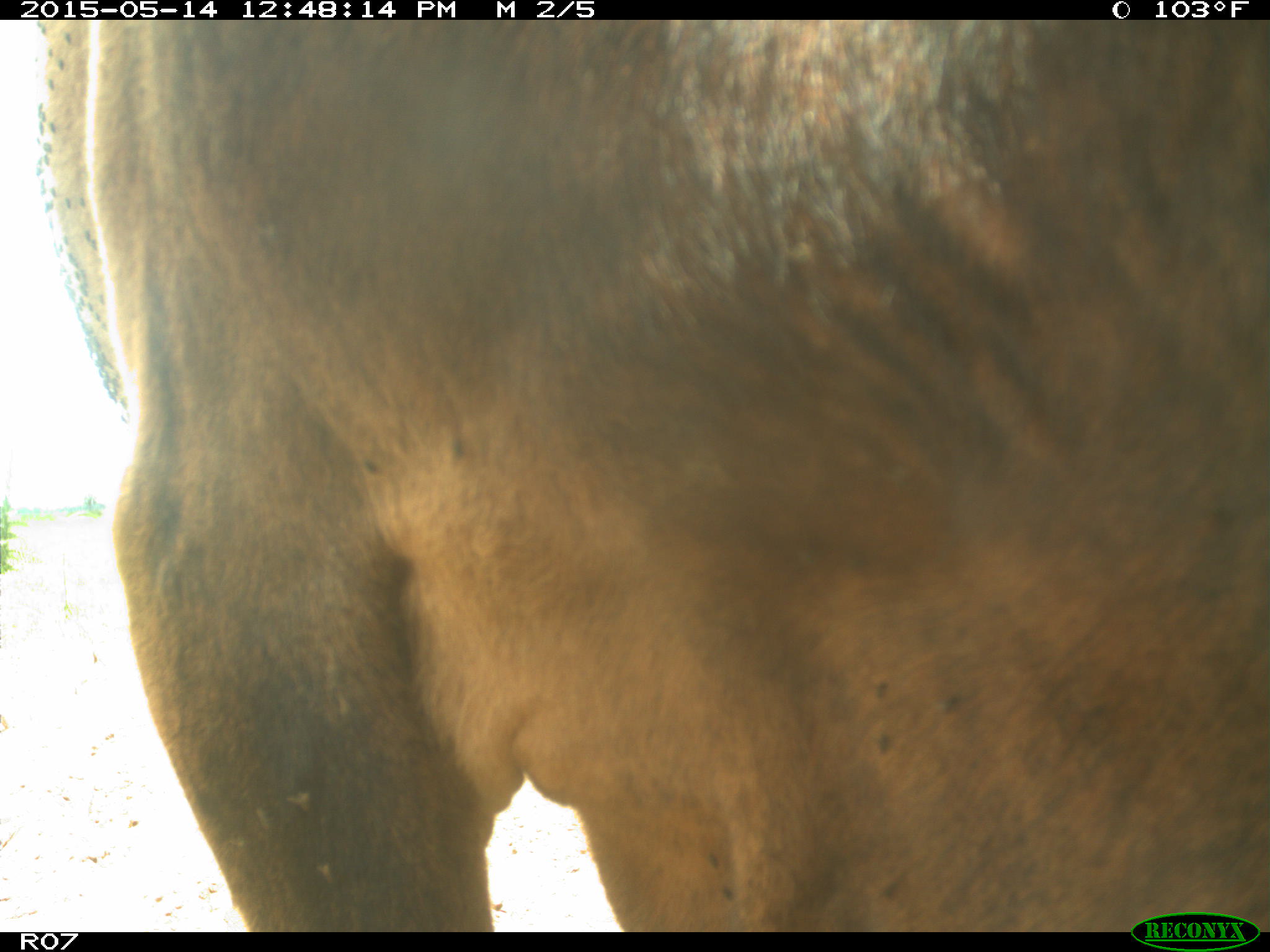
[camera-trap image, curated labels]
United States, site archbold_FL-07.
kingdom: Animalia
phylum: Chordata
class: Mammalia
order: Artiodactyla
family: Bovidae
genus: Bos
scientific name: Bos taurus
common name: domestic cow